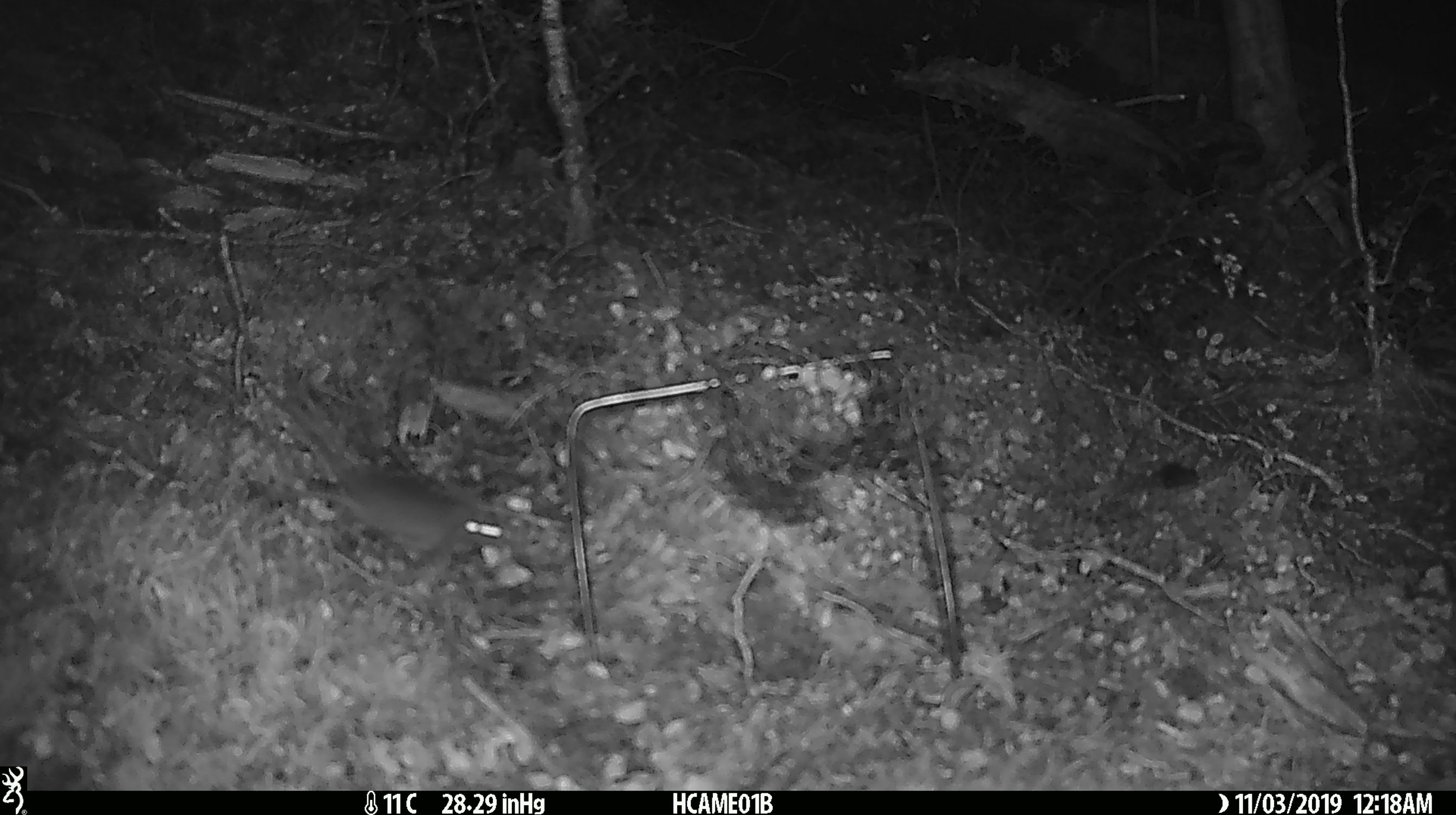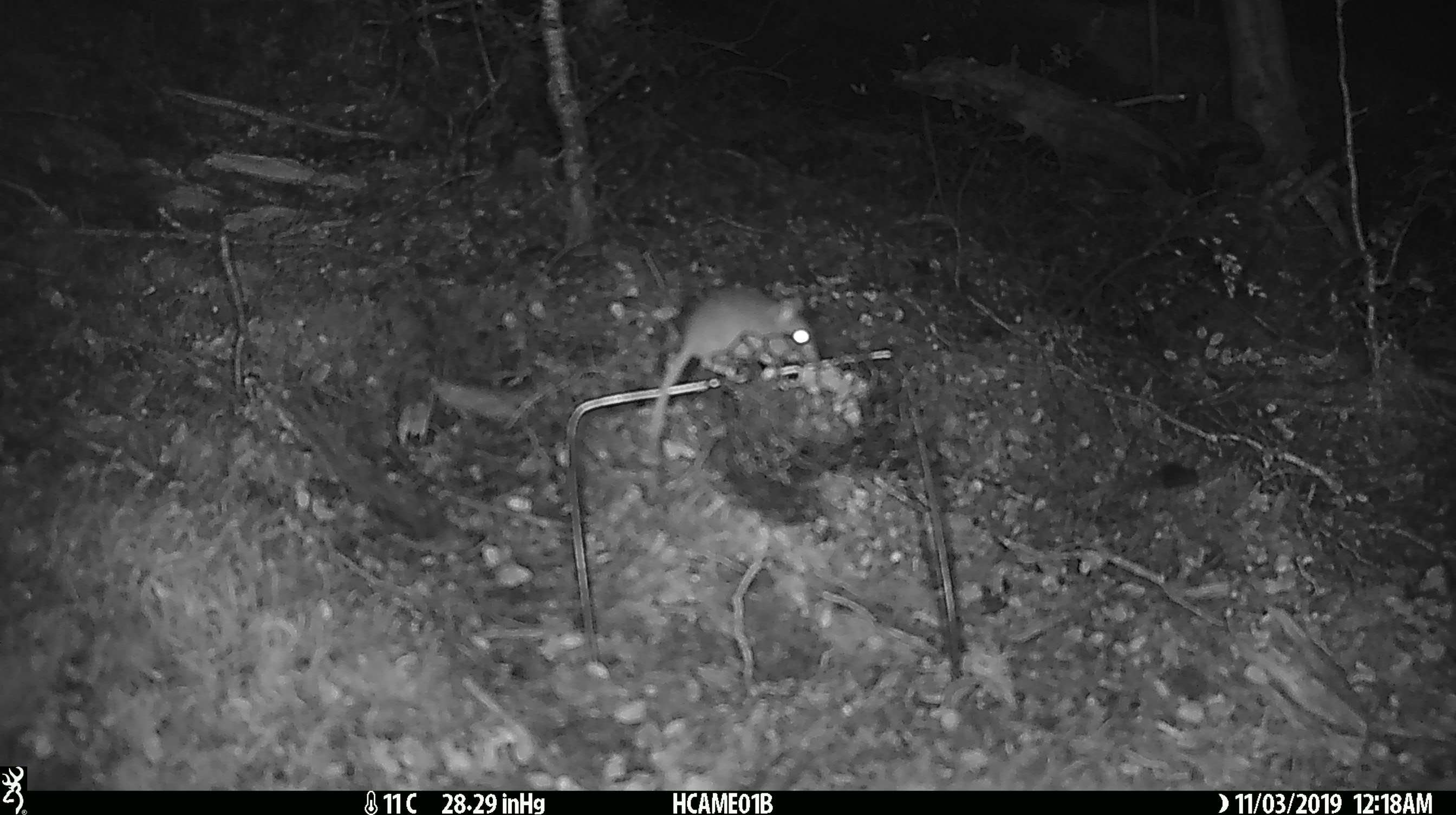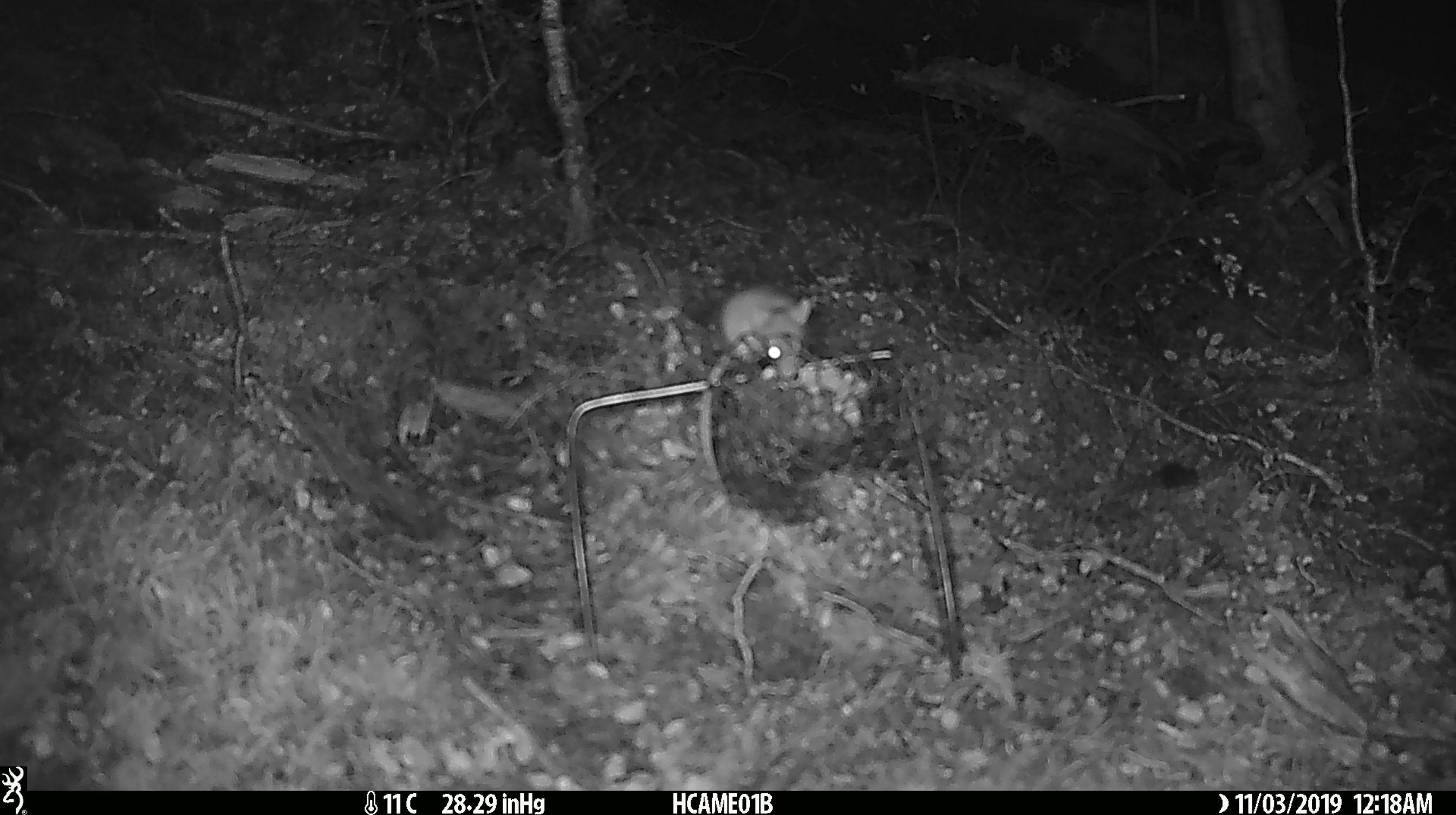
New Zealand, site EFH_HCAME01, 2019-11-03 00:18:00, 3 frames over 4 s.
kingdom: Animalia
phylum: Chordata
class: Mammalia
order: Rodentia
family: Muridae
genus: Mus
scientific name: Mus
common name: mouse